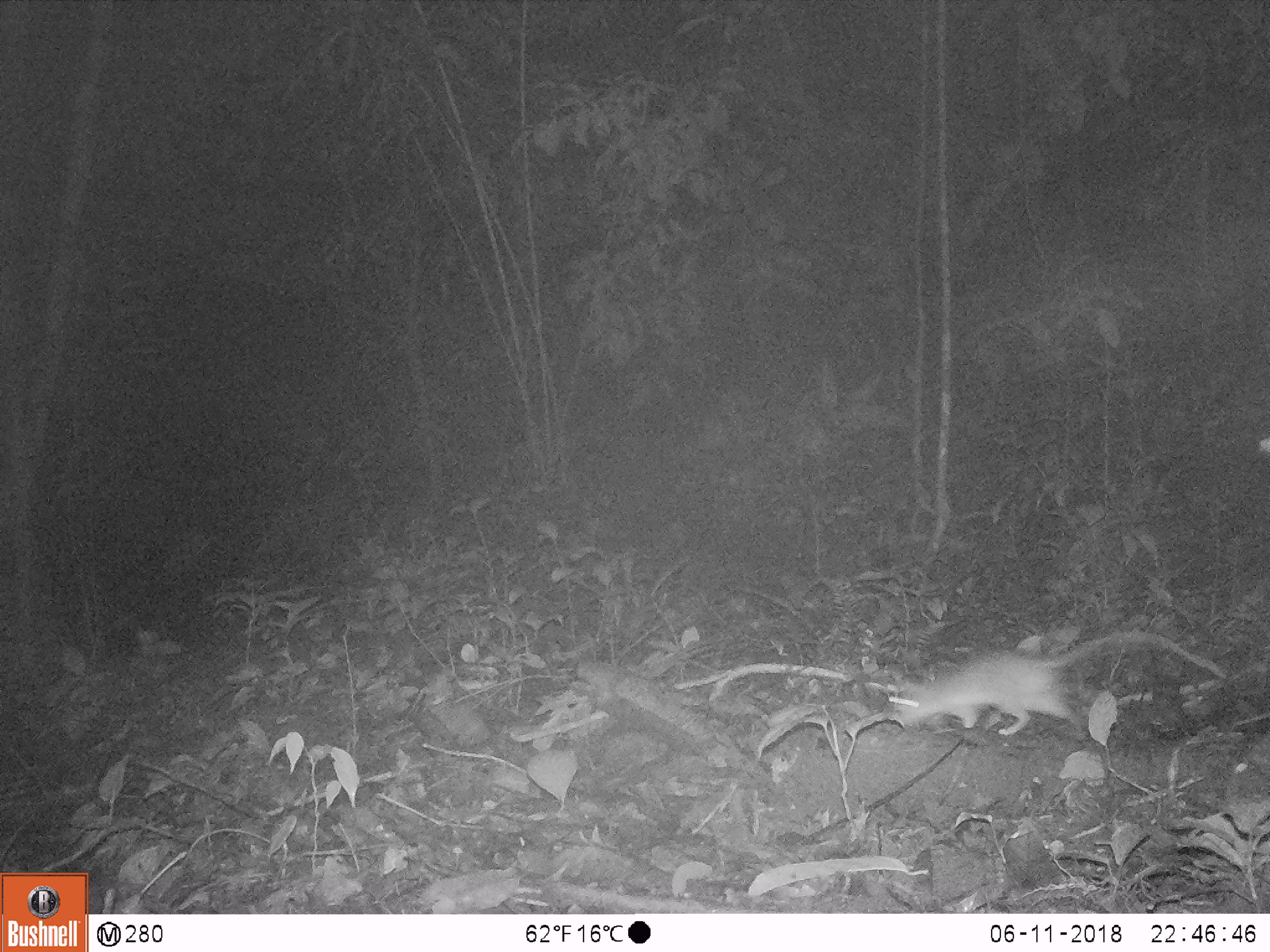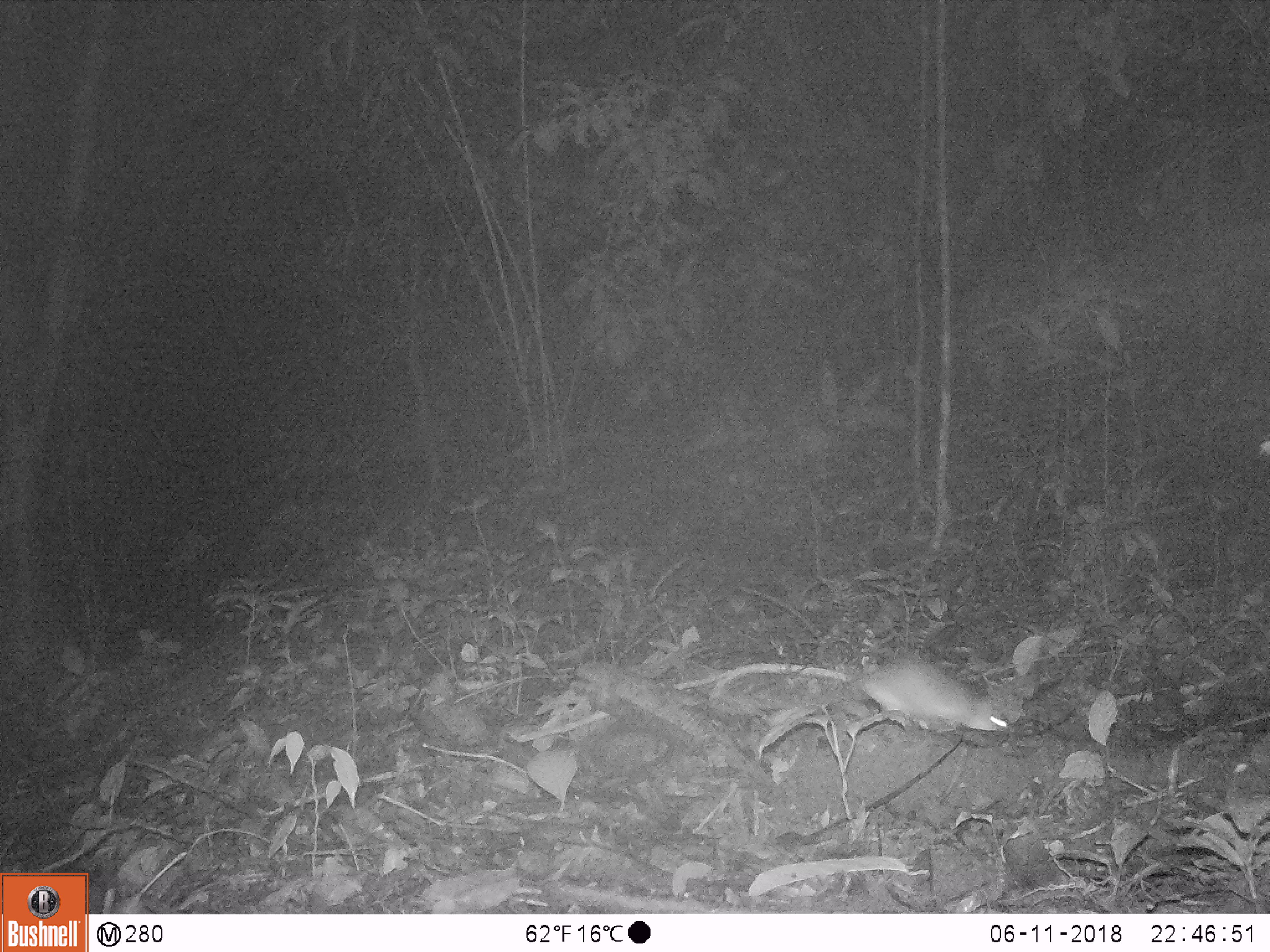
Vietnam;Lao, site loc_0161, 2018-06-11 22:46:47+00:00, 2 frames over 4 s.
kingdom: Animalia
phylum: Chordata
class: Mammalia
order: Rodentia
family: Muridae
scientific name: Muridae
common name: old-world mice and rats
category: unidentified murid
Unidentified murid (old-world mice and rats) (Muridae). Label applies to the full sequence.